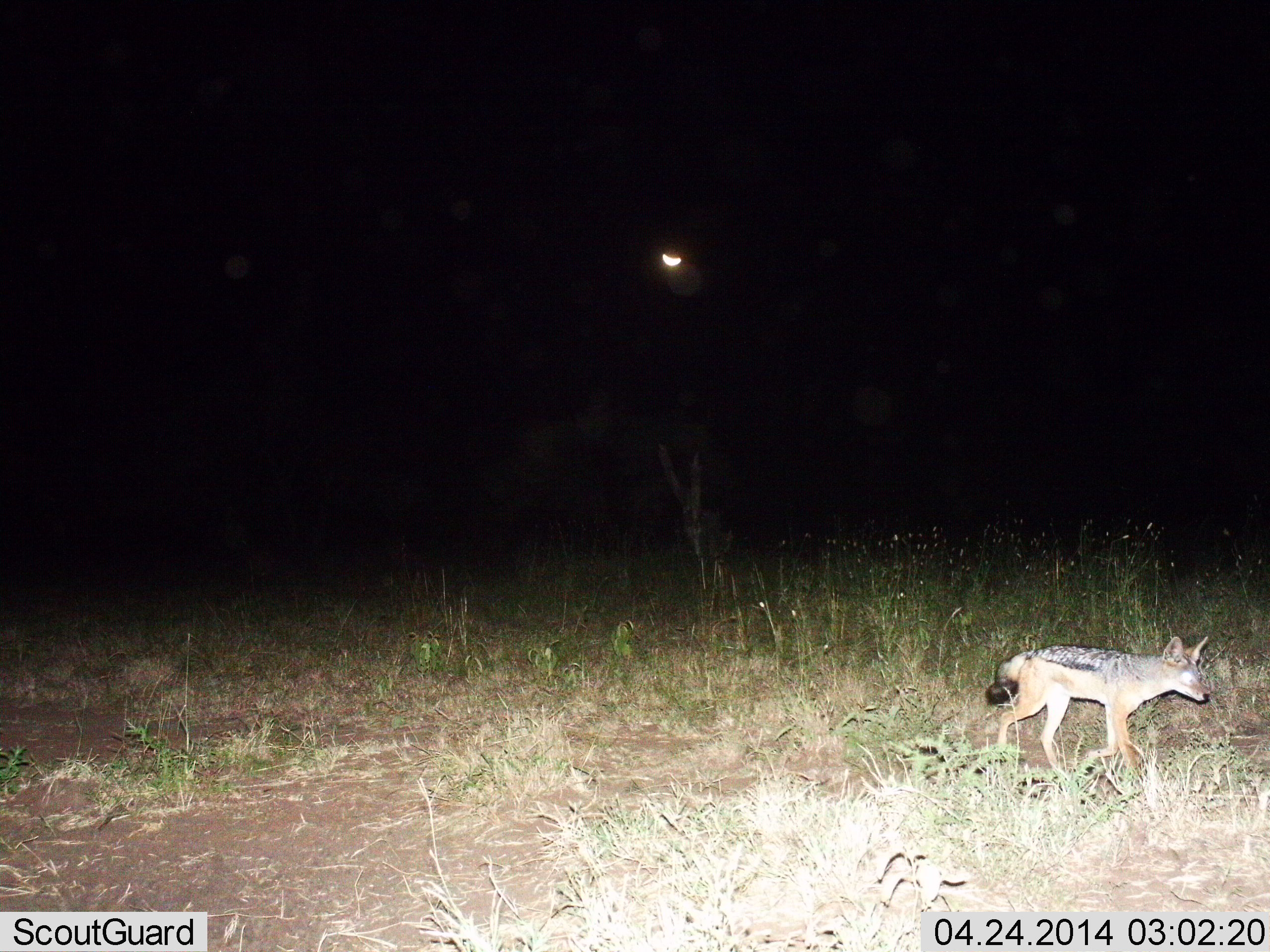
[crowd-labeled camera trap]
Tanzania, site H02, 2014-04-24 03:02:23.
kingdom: Animalia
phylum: Chordata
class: Mammalia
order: Carnivora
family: Canidae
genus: Lupulella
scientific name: Lupulella mesomelas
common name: black-backed jackal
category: jackal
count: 1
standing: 0%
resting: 0%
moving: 100%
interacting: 0%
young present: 0%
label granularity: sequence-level